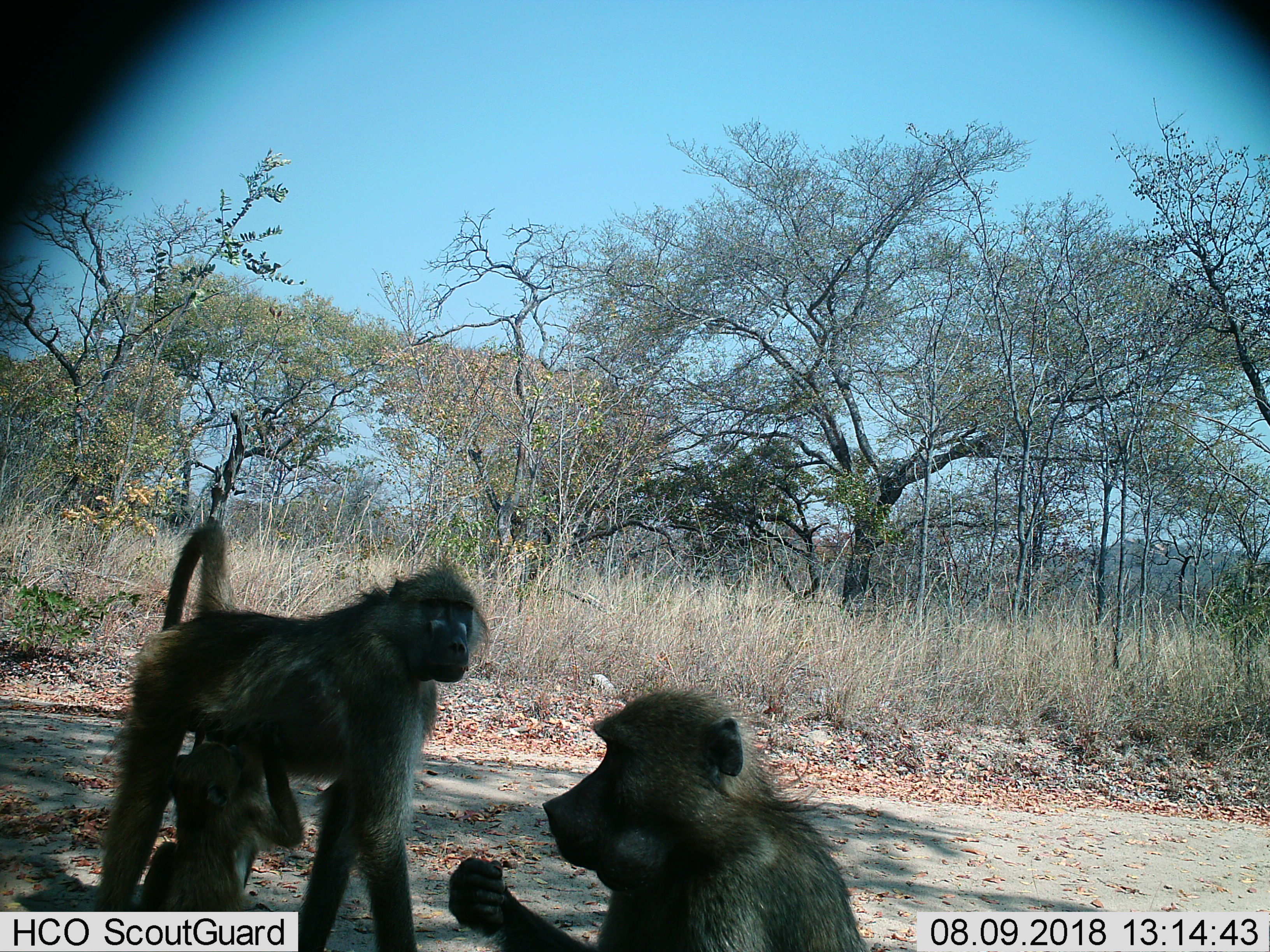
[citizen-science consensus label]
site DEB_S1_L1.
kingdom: Animalia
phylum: Chordata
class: Mammalia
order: Primates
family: Cercopithecidae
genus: Papio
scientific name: Papio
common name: baboon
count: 3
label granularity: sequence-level